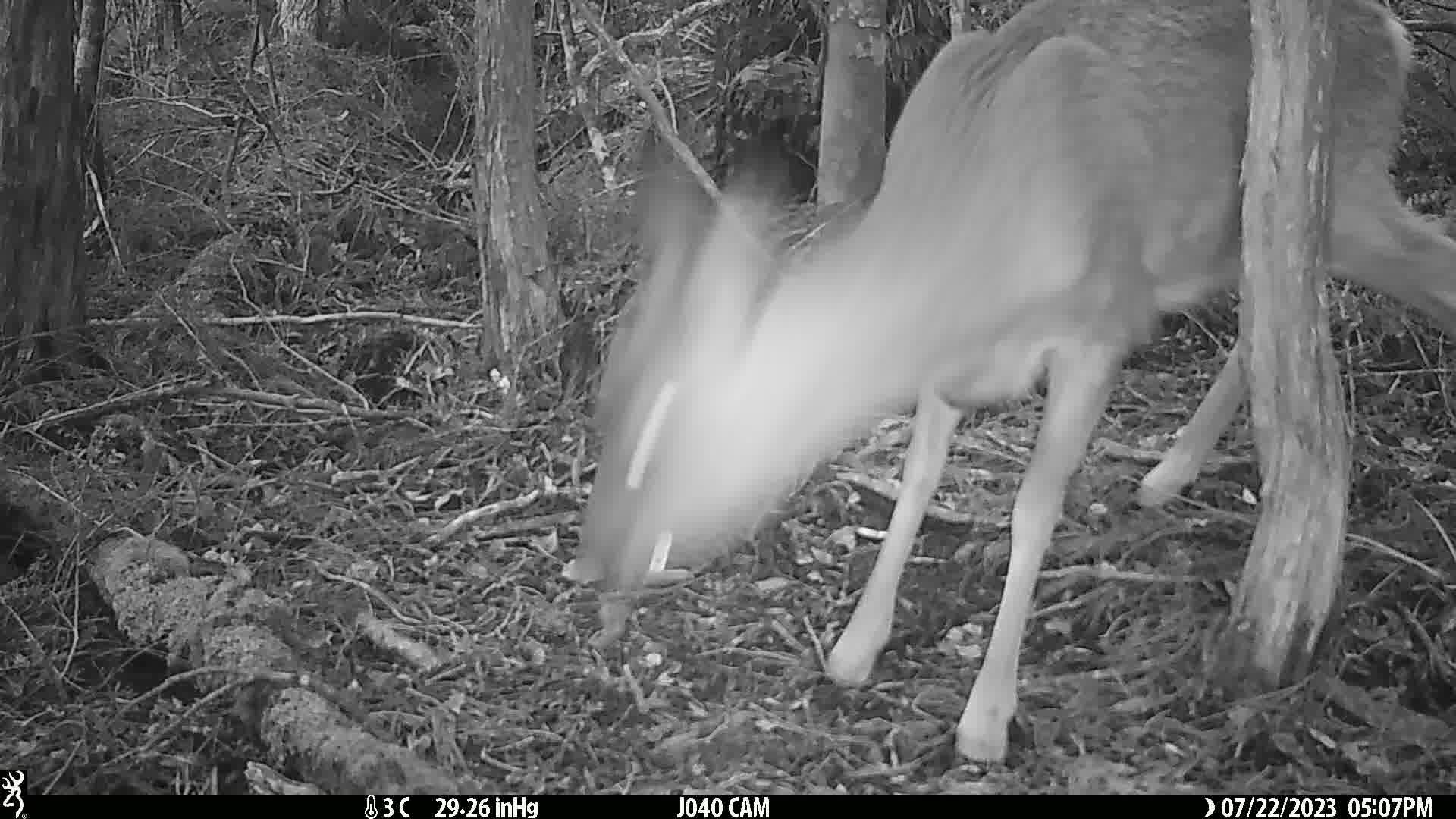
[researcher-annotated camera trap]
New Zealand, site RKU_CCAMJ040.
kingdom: Animalia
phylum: Chordata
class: Mammalia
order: Artiodactyla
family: Cervidae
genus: Odocoileus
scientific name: Odocoileus virginianus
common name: white-tailed deer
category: white tailed deer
White tailed deer (white-tailed deer) (Odocoileus virginianus).